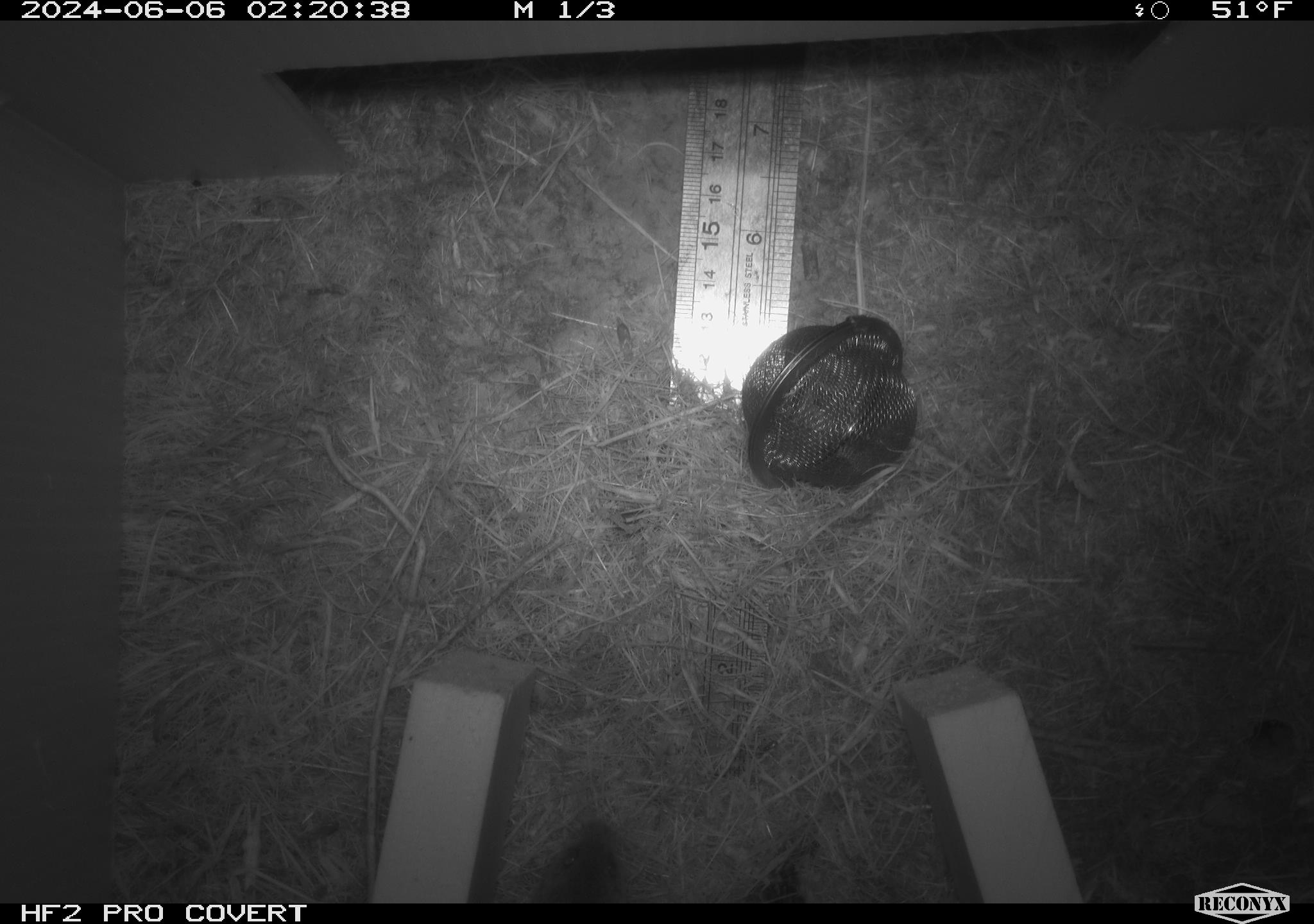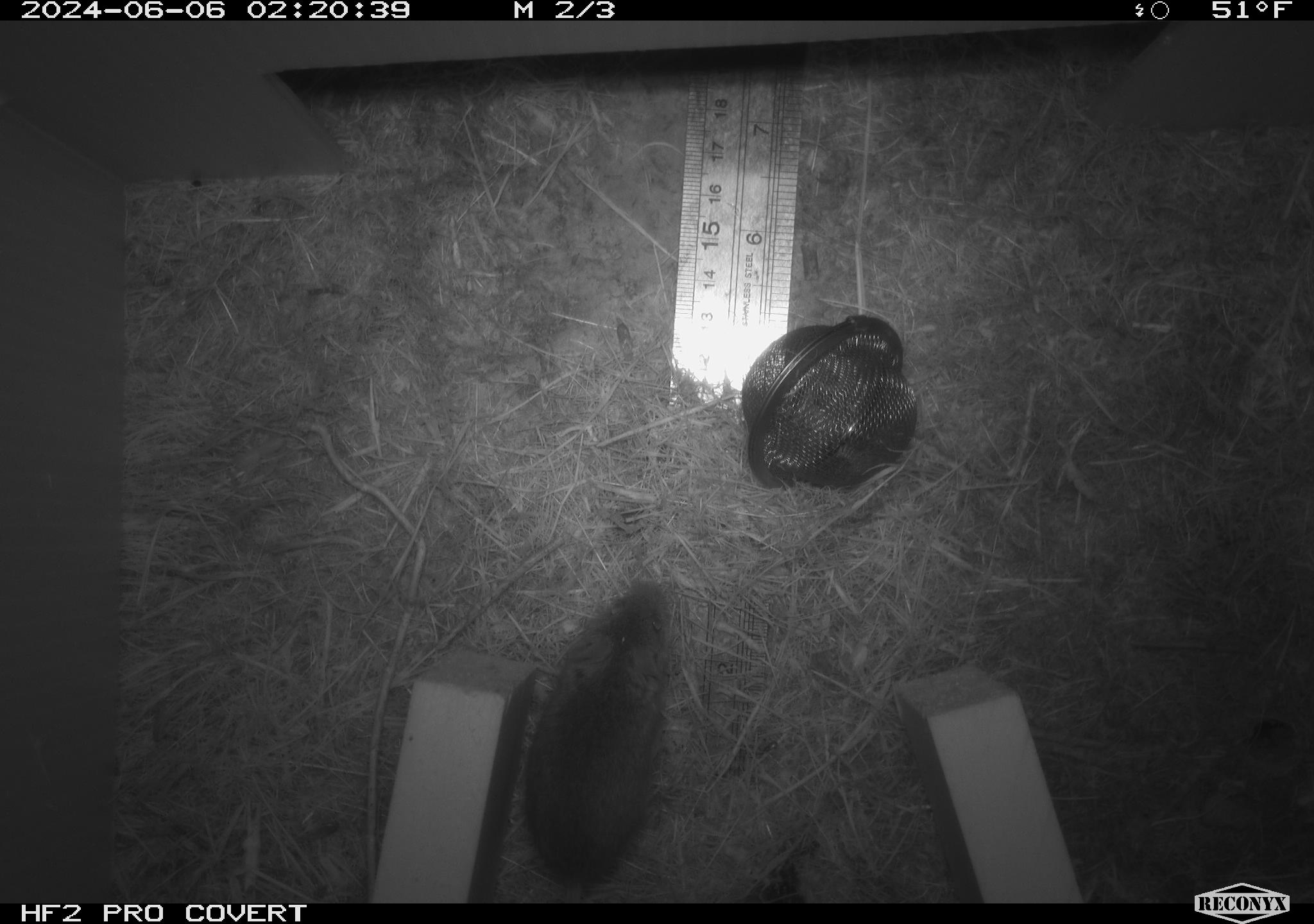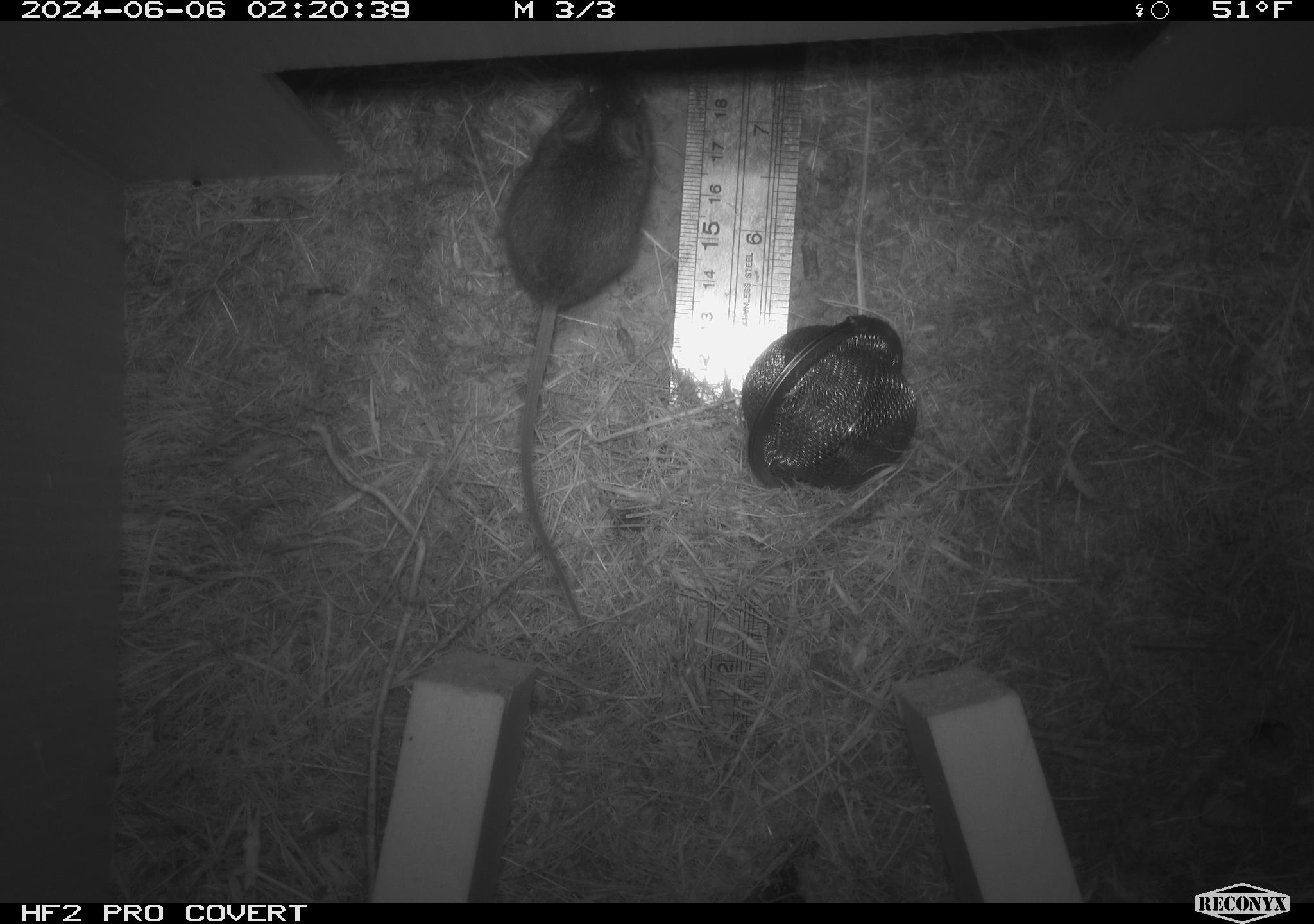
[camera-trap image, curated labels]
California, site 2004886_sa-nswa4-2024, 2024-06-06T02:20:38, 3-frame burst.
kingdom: Animalia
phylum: Chordata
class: Mammalia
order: Rodentia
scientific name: Rodentia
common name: mouse species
Mouse species (Rodentia).